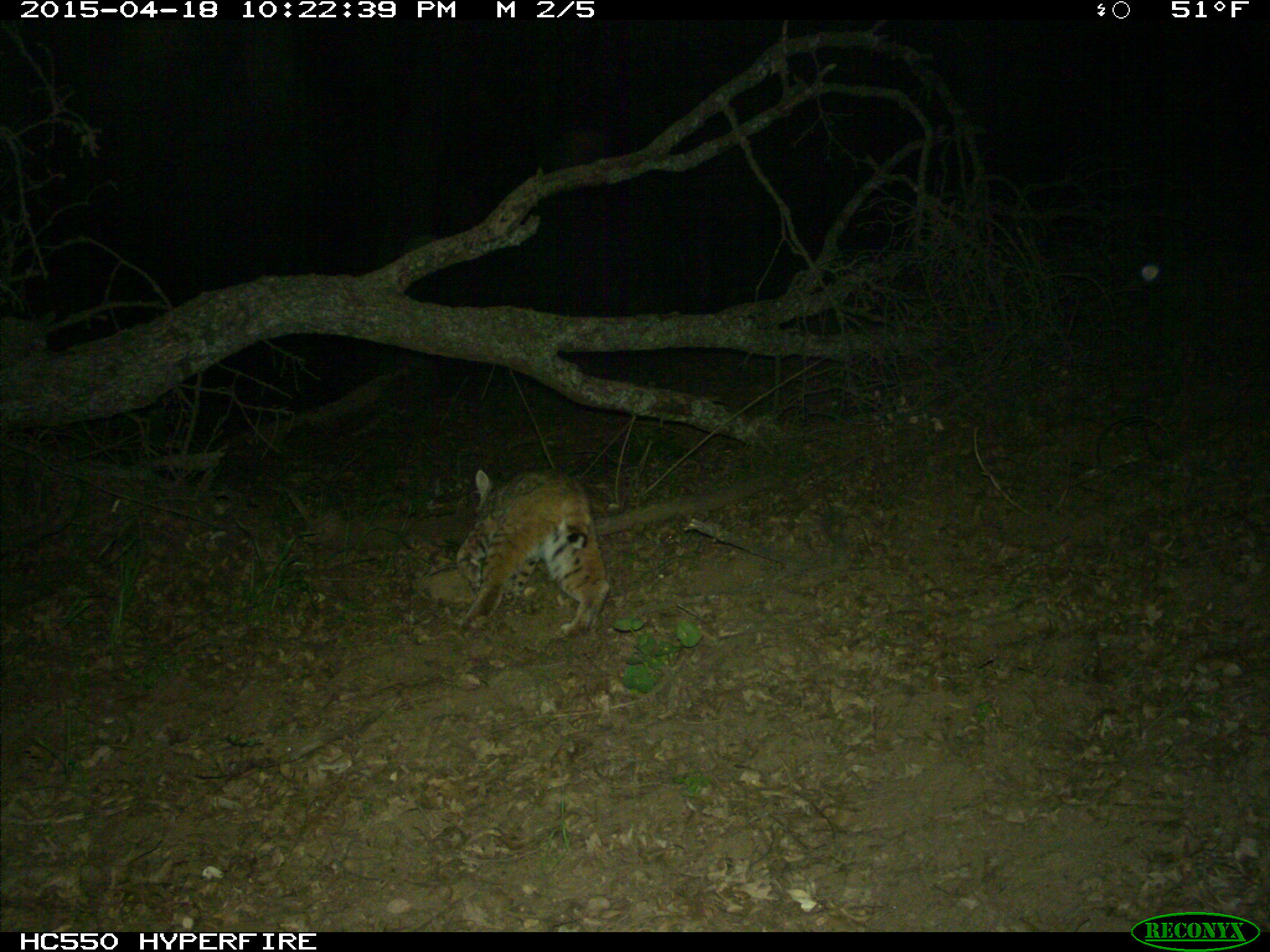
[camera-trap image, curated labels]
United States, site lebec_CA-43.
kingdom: Animalia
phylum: Chordata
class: Mammalia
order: Carnivora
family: Felidae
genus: Lynx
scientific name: Lynx rufus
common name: bobcat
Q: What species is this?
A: Lynx rufus (bobcat).